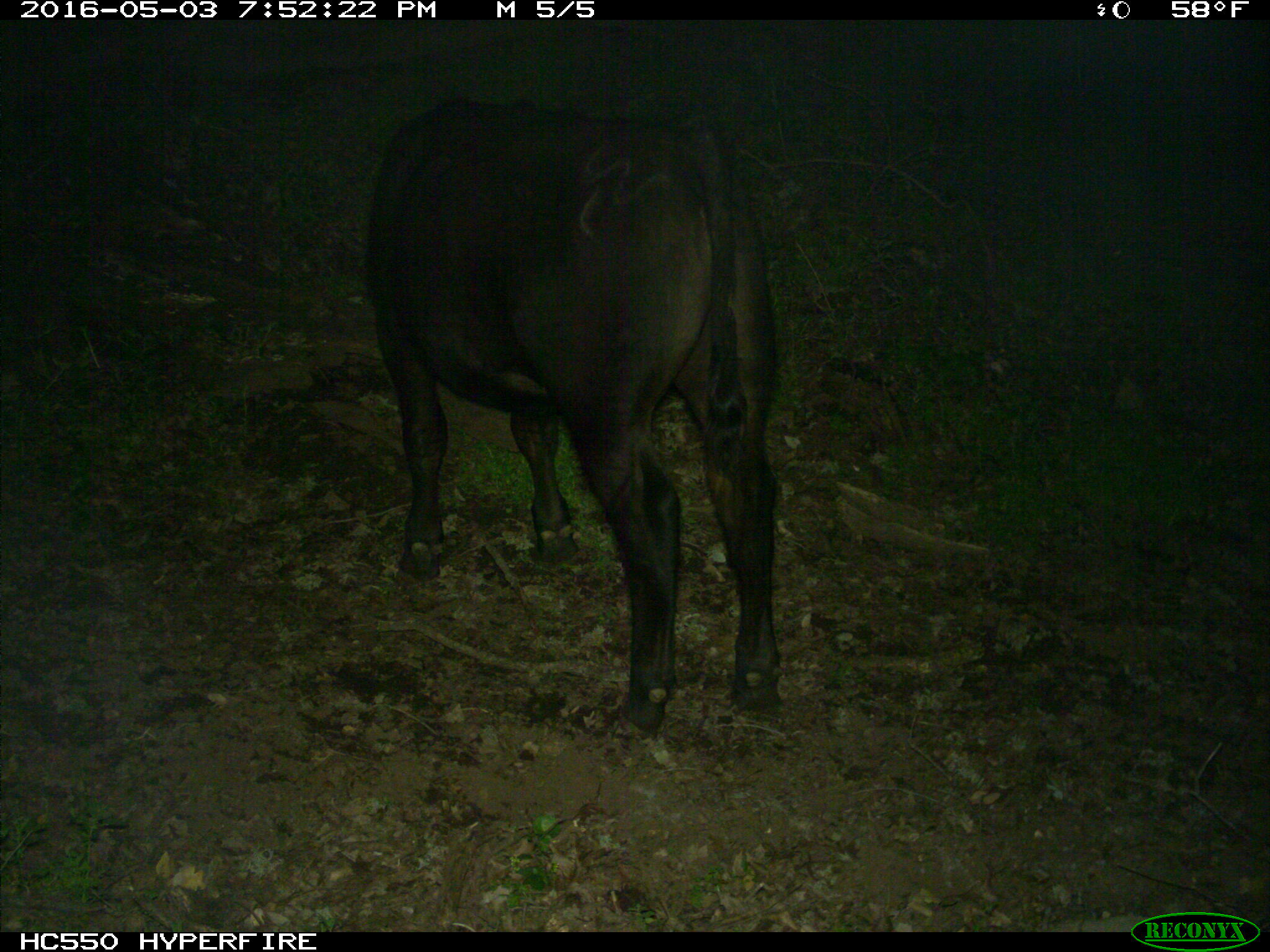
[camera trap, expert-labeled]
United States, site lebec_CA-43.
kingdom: Animalia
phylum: Chordata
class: Mammalia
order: Artiodactyla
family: Bovidae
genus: Bos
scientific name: Bos taurus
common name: domestic cow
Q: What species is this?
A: Bos taurus (domestic cow).